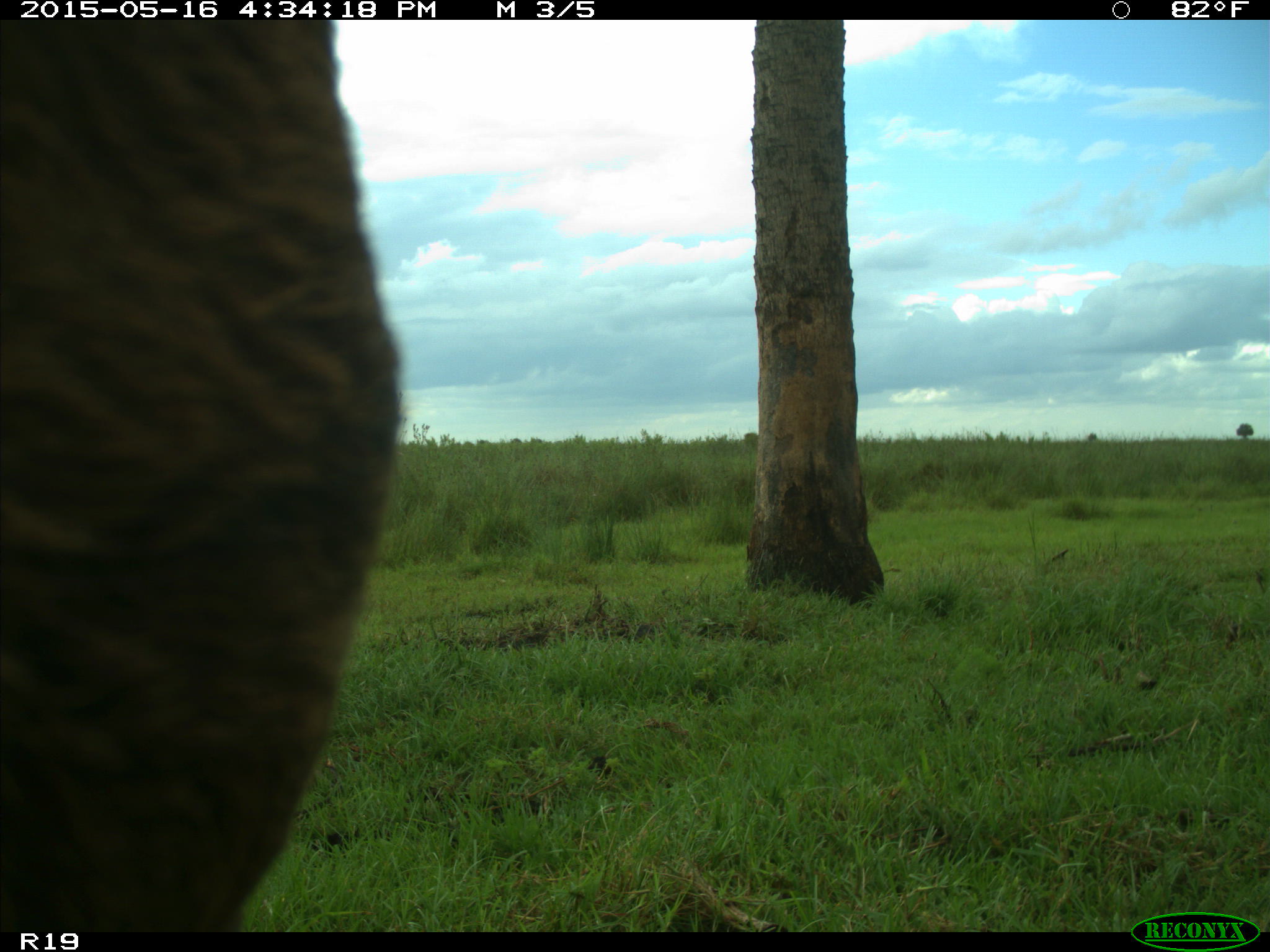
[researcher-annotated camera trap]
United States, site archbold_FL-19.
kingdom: Animalia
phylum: Chordata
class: Mammalia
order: Artiodactyla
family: Bovidae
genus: Bos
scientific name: Bos taurus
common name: domestic cow